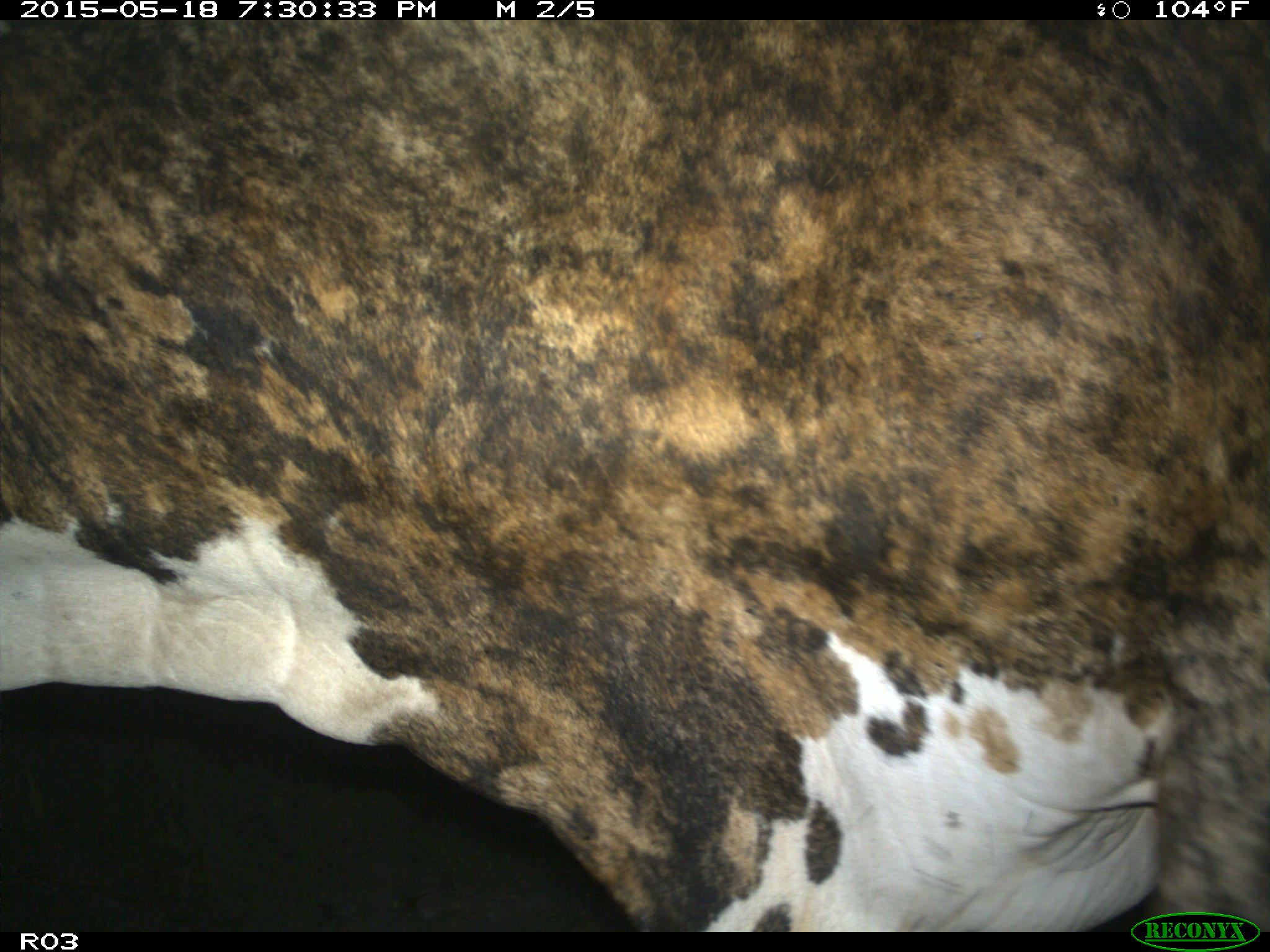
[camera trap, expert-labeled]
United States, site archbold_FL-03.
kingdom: Animalia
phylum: Chordata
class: Mammalia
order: Artiodactyla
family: Bovidae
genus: Bos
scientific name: Bos taurus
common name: domestic cow